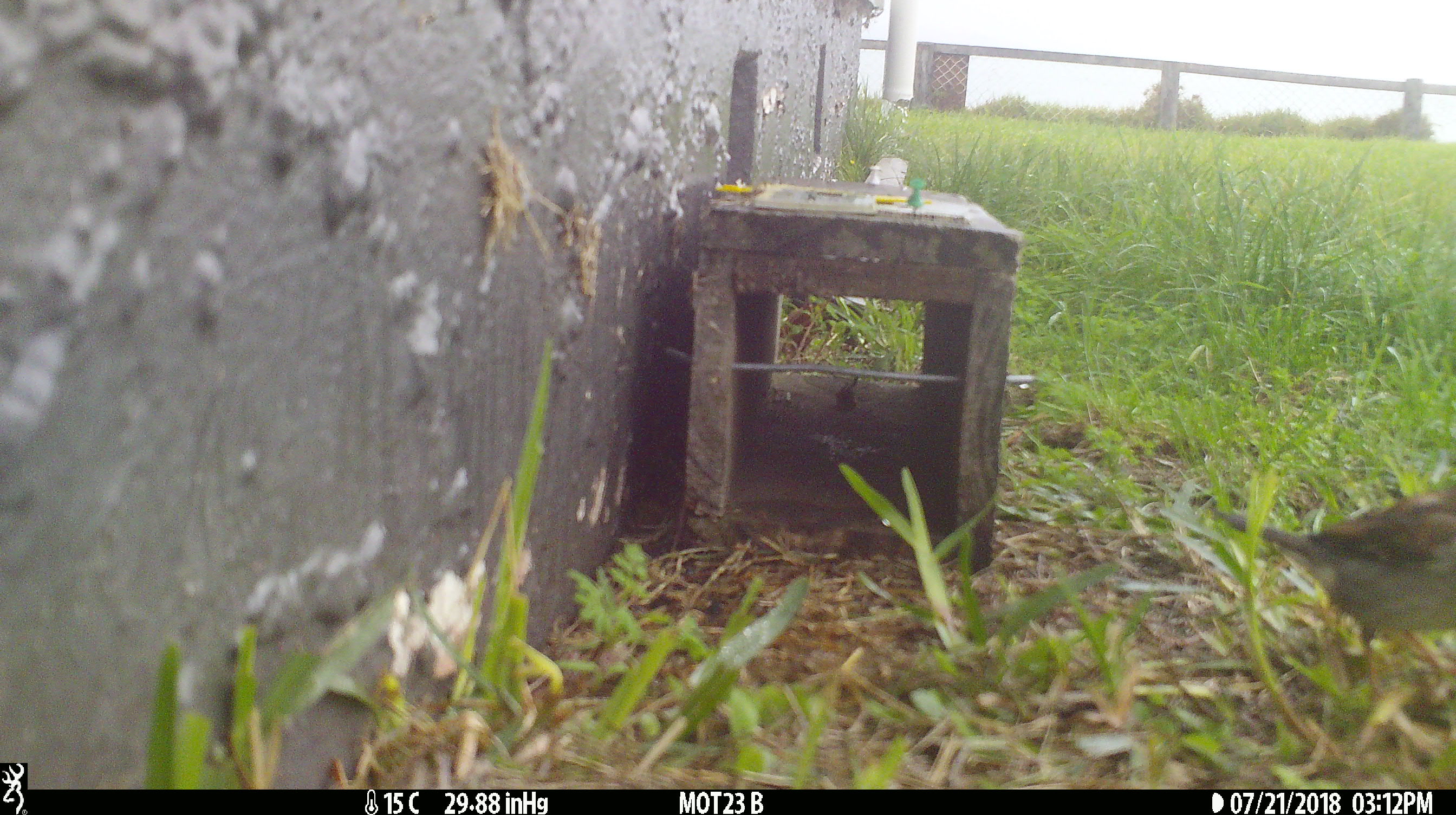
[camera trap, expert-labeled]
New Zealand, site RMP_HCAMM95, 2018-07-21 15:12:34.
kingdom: Animalia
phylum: Chordata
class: Aves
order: Passeriformes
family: Passeridae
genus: Passer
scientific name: Passer domesticus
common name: house sparrow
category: sparrow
Sparrow (house sparrow) (Passer domesticus).